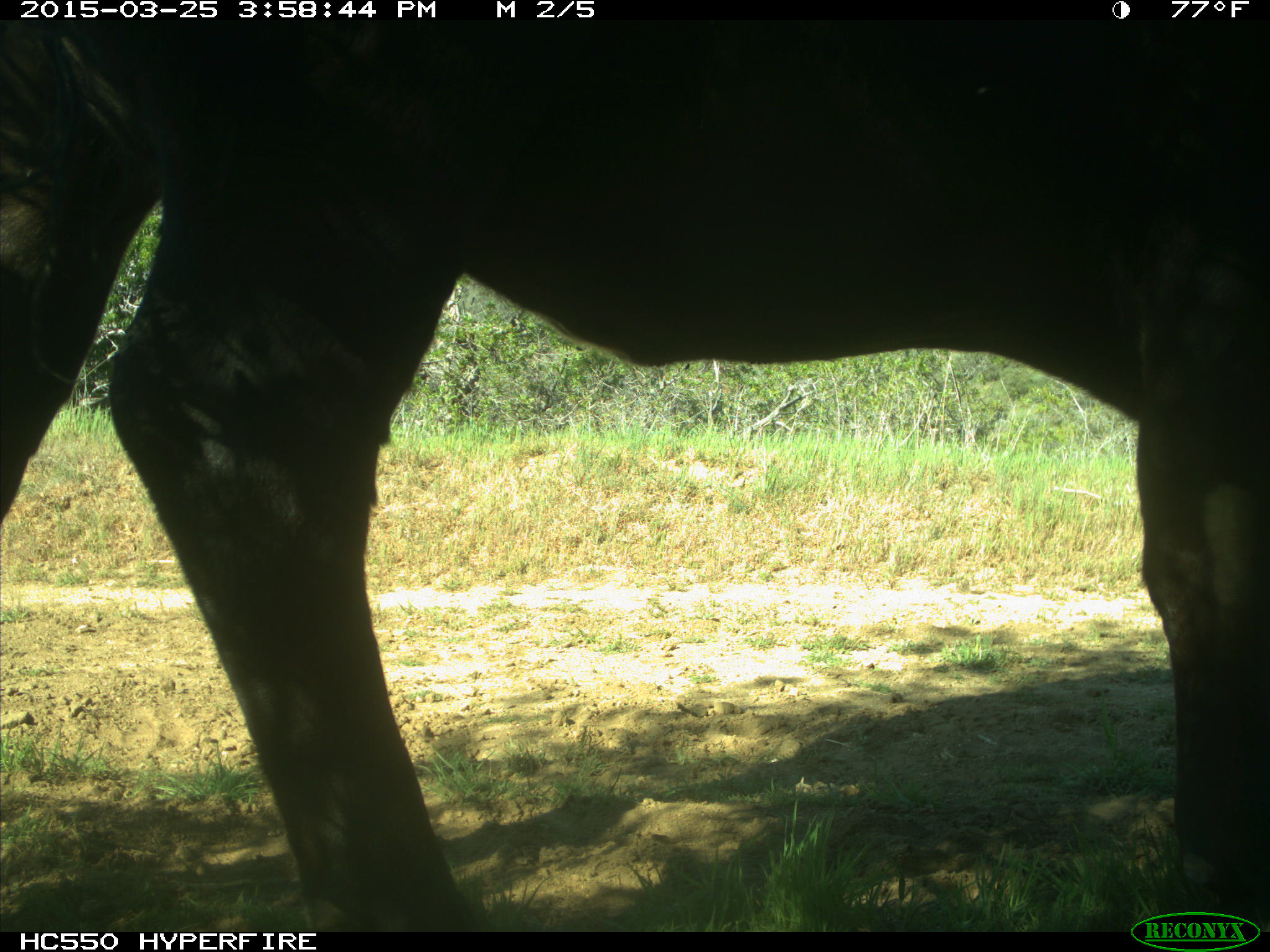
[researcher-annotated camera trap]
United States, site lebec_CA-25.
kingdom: Animalia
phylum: Chordata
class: Mammalia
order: Artiodactyla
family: Bovidae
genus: Bos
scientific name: Bos taurus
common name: domestic cow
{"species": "Bos taurus (domestic cow)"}